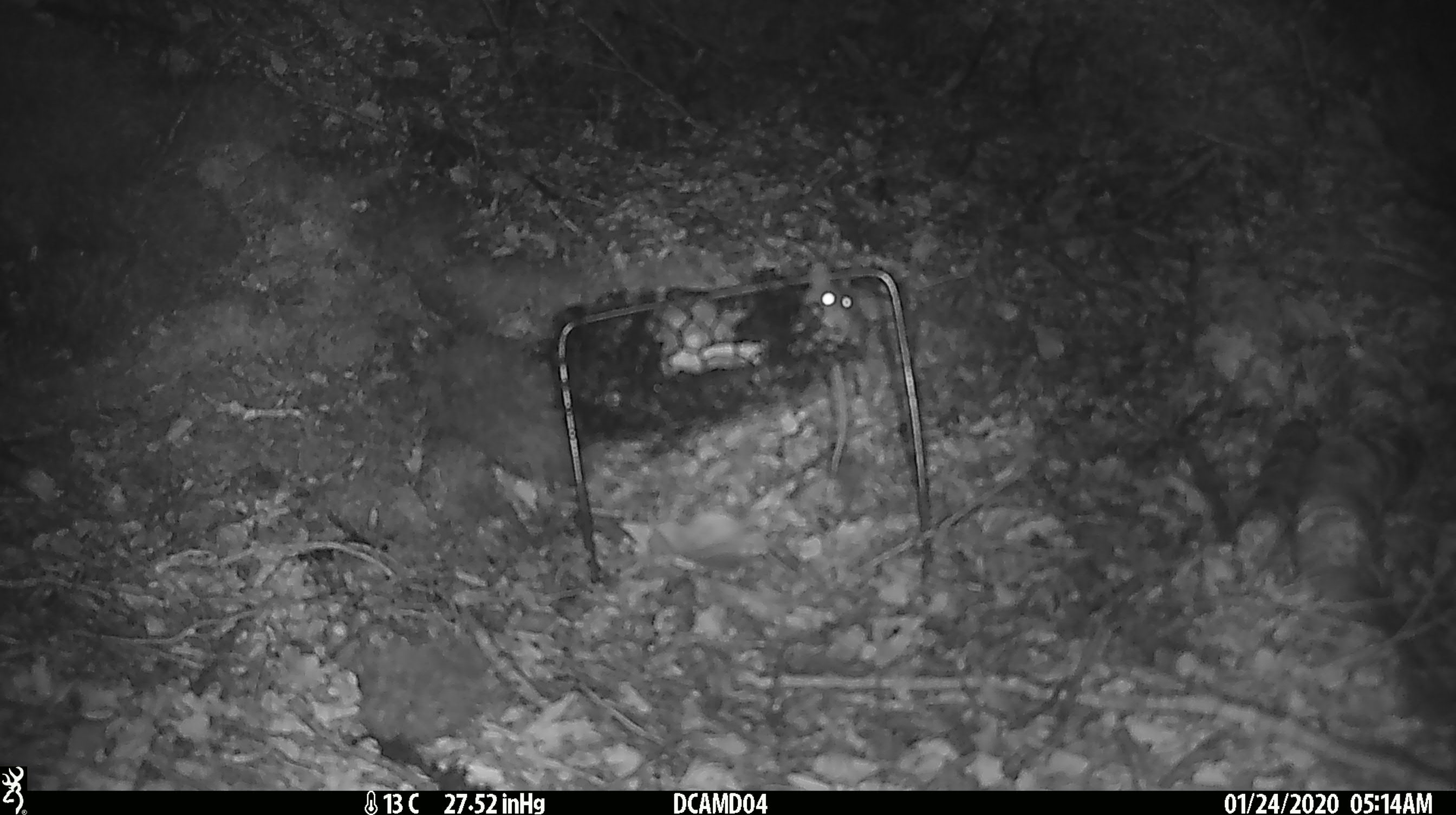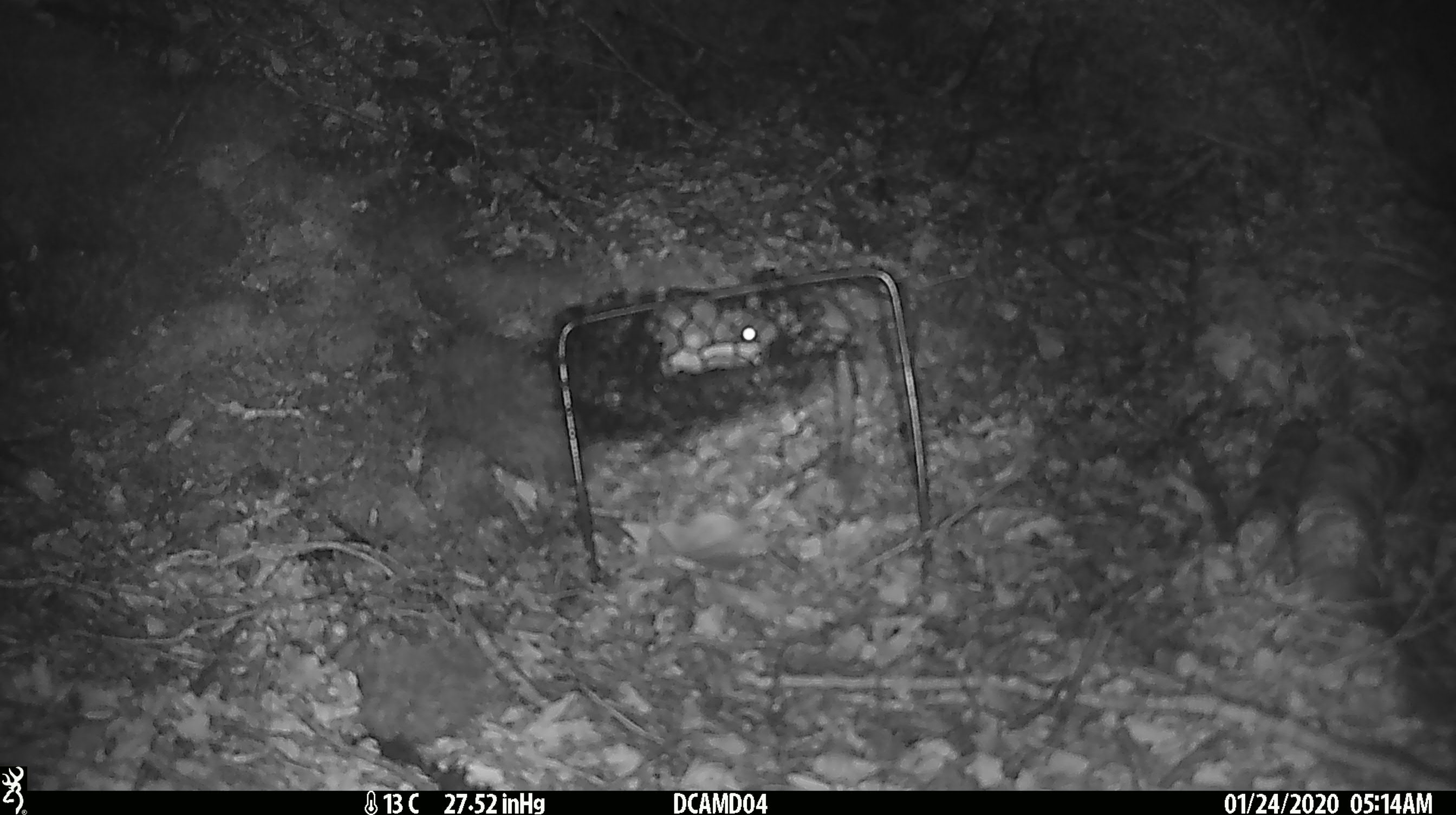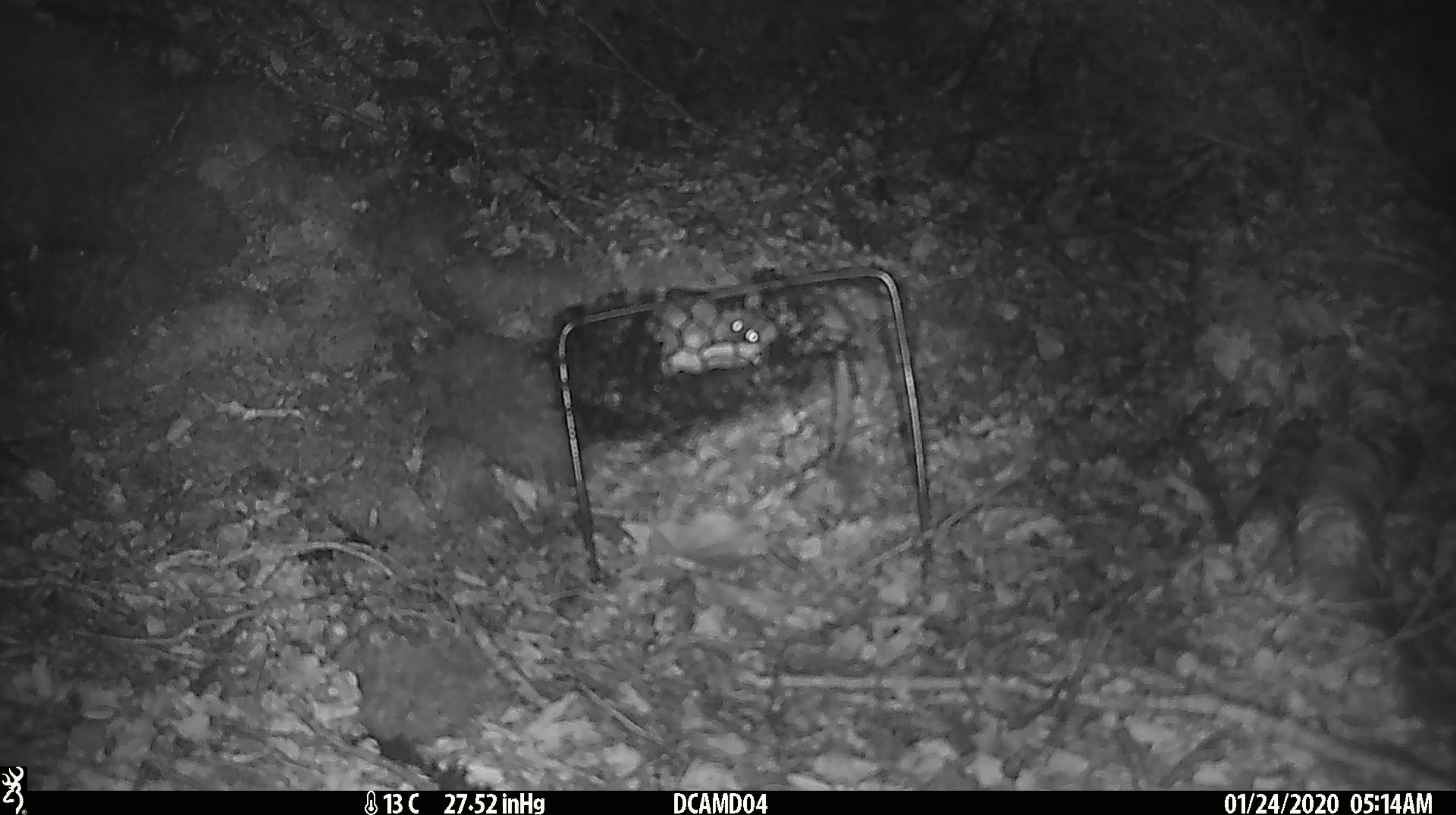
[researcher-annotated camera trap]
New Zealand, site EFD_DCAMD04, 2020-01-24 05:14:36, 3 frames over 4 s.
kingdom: Animalia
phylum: Chordata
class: Mammalia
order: Rodentia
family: Muridae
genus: Mus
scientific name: Mus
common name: mouse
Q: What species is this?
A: Mouse (Mus).